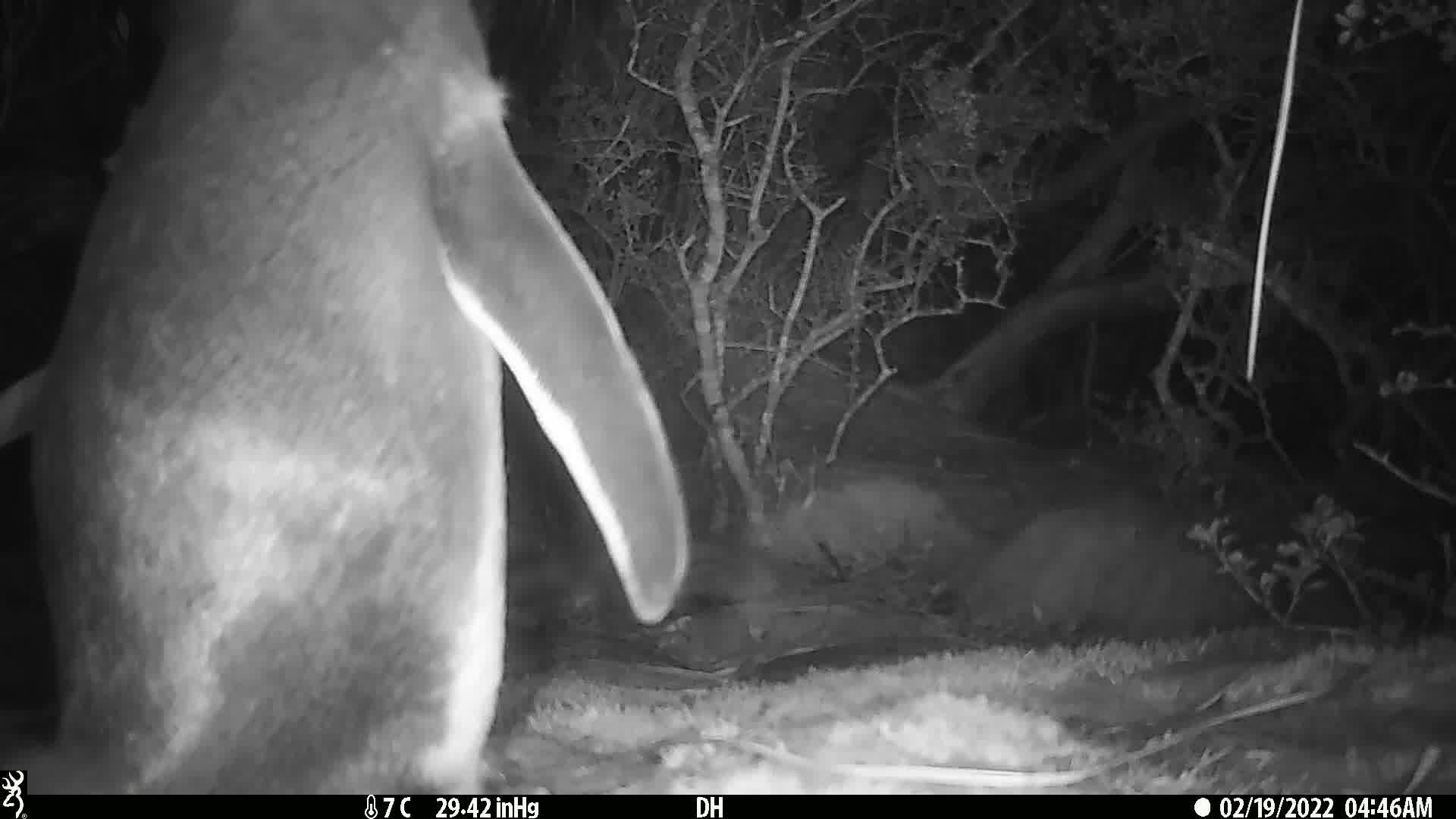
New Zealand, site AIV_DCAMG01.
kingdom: Animalia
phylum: Chordata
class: Aves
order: Sphenisciformes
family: Spheniscidae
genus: Megadyptes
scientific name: Megadyptes antipodes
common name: yellow-eyed penguin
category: yellow eyed penguin